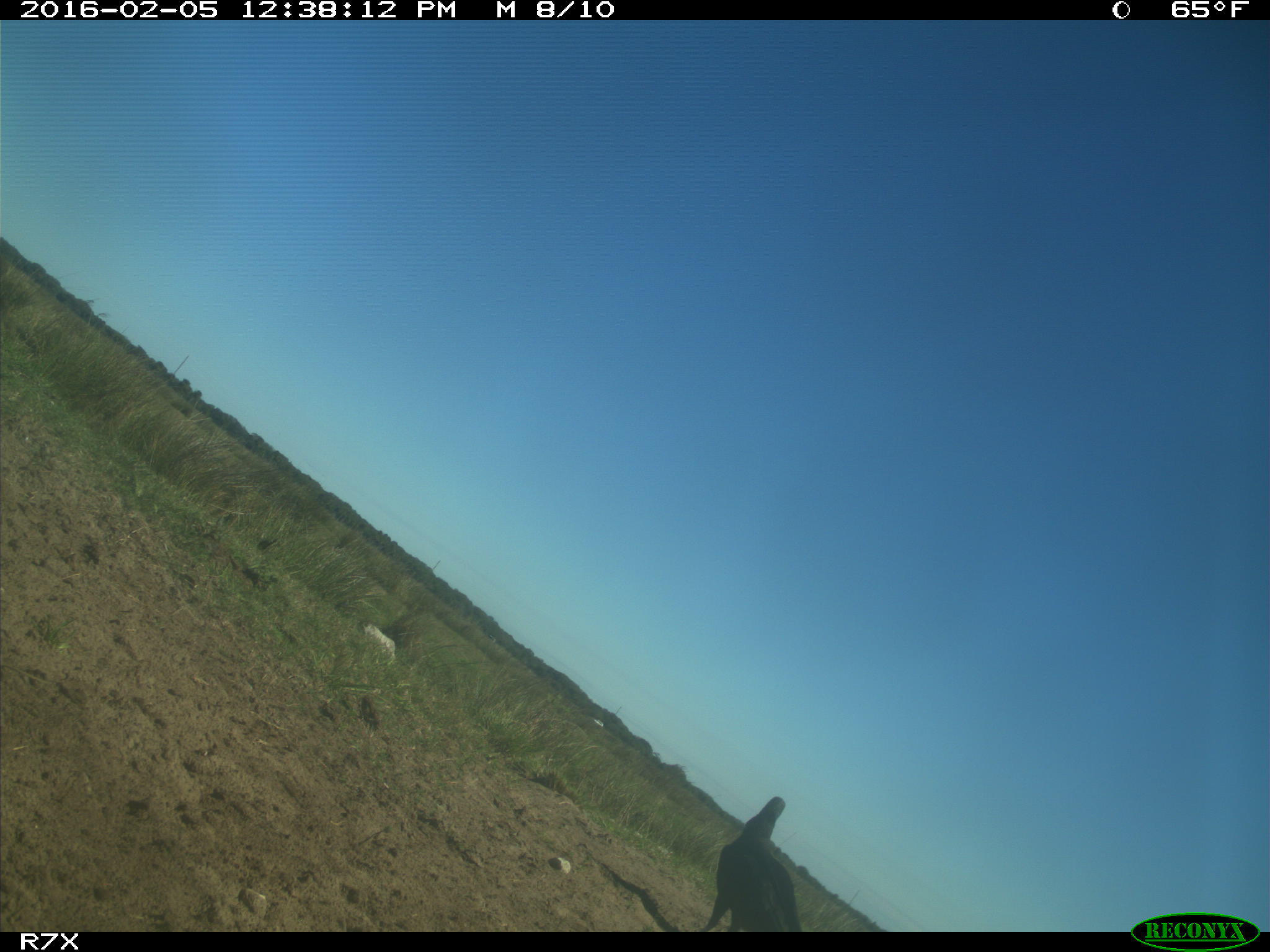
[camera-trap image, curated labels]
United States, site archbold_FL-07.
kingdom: Animalia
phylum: Chordata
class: Aves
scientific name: Aves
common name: birds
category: unidentified bird